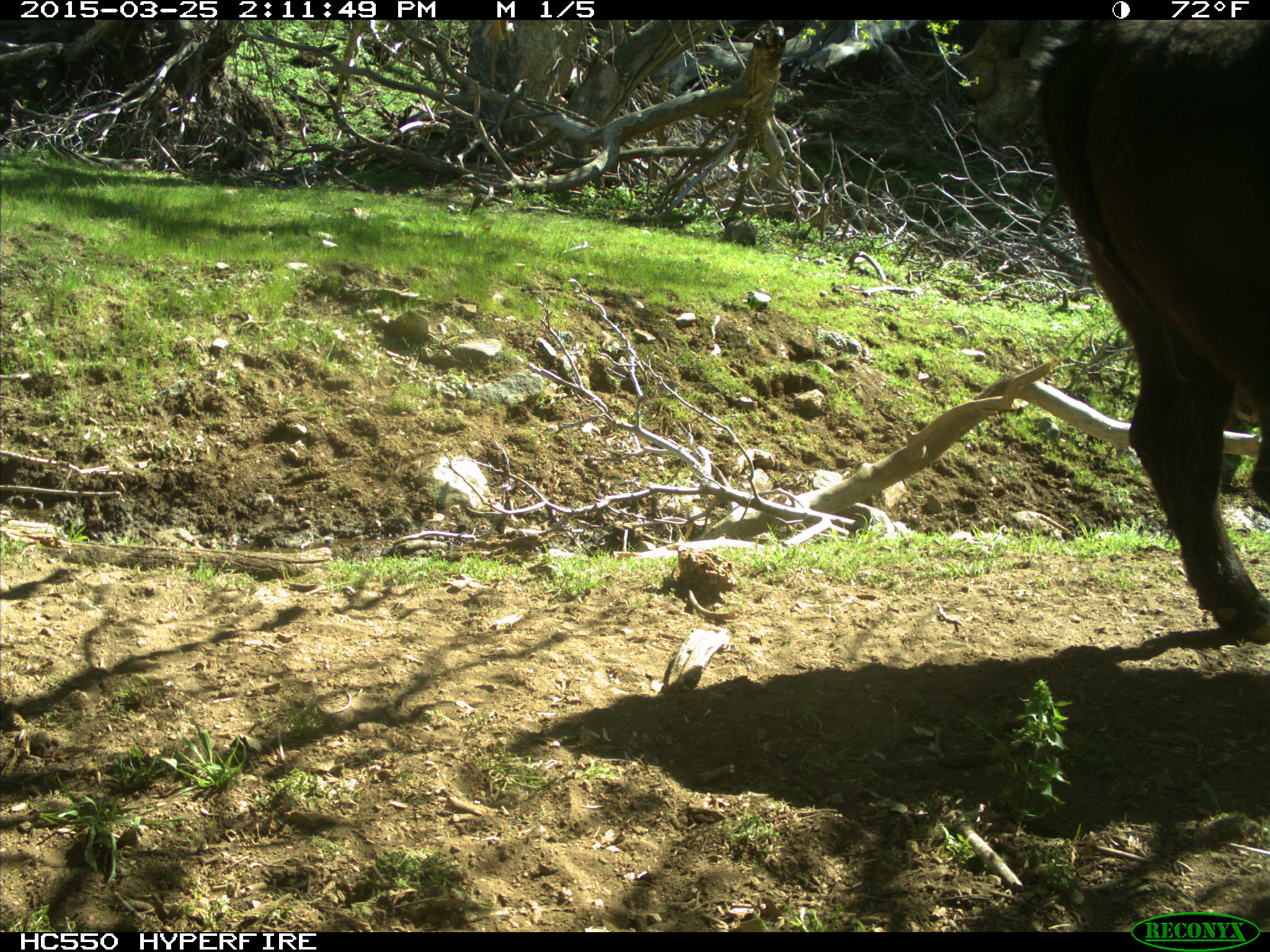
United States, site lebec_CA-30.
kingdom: Animalia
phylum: Chordata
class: Mammalia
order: Artiodactyla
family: Bovidae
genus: Bos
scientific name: Bos taurus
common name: domestic cow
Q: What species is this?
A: Bos taurus (domestic cow).